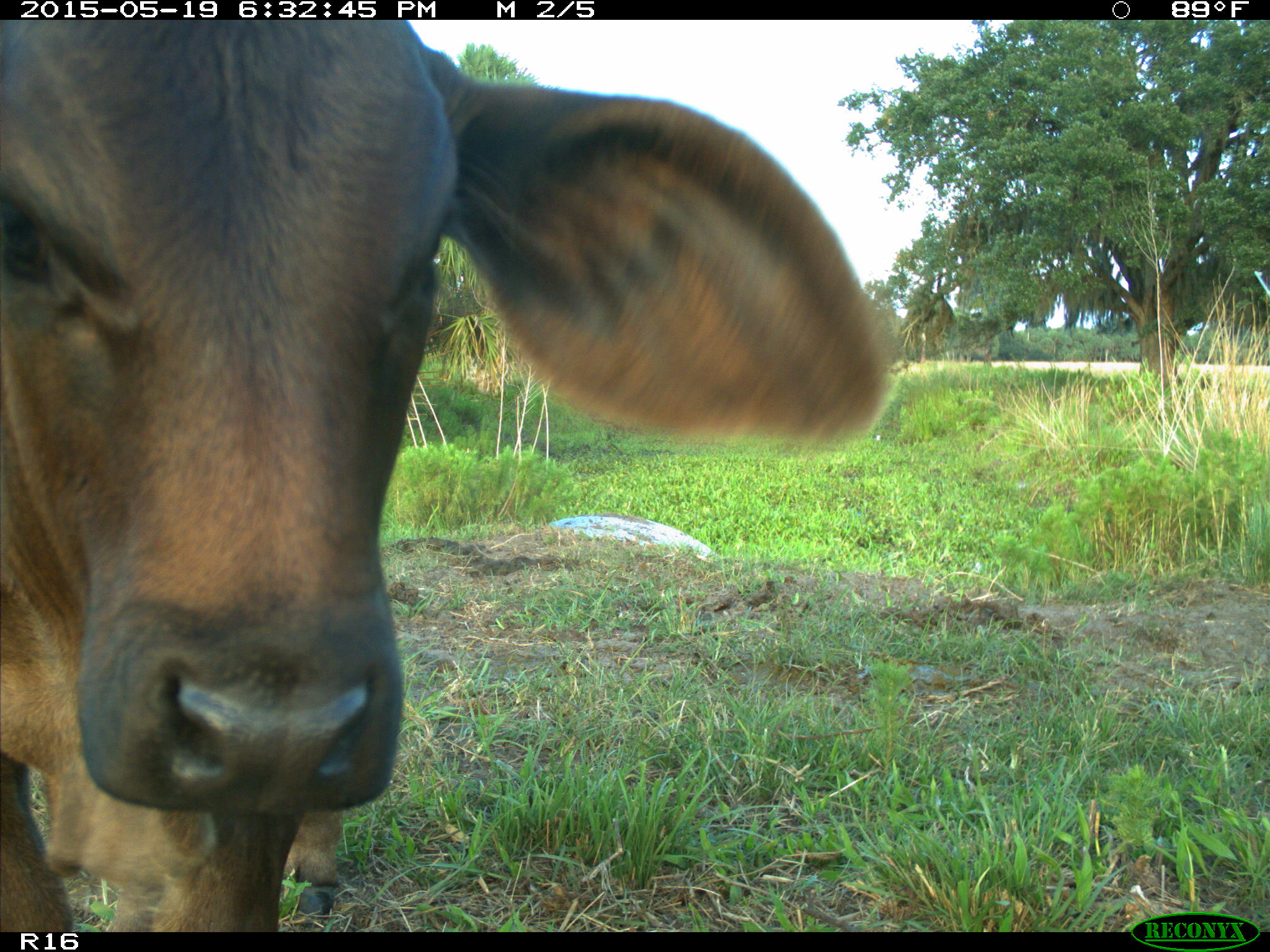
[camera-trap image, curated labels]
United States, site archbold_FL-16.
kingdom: Animalia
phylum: Chordata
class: Mammalia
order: Artiodactyla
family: Bovidae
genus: Bos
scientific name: Bos taurus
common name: domestic cow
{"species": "Bos taurus (domestic cow)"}